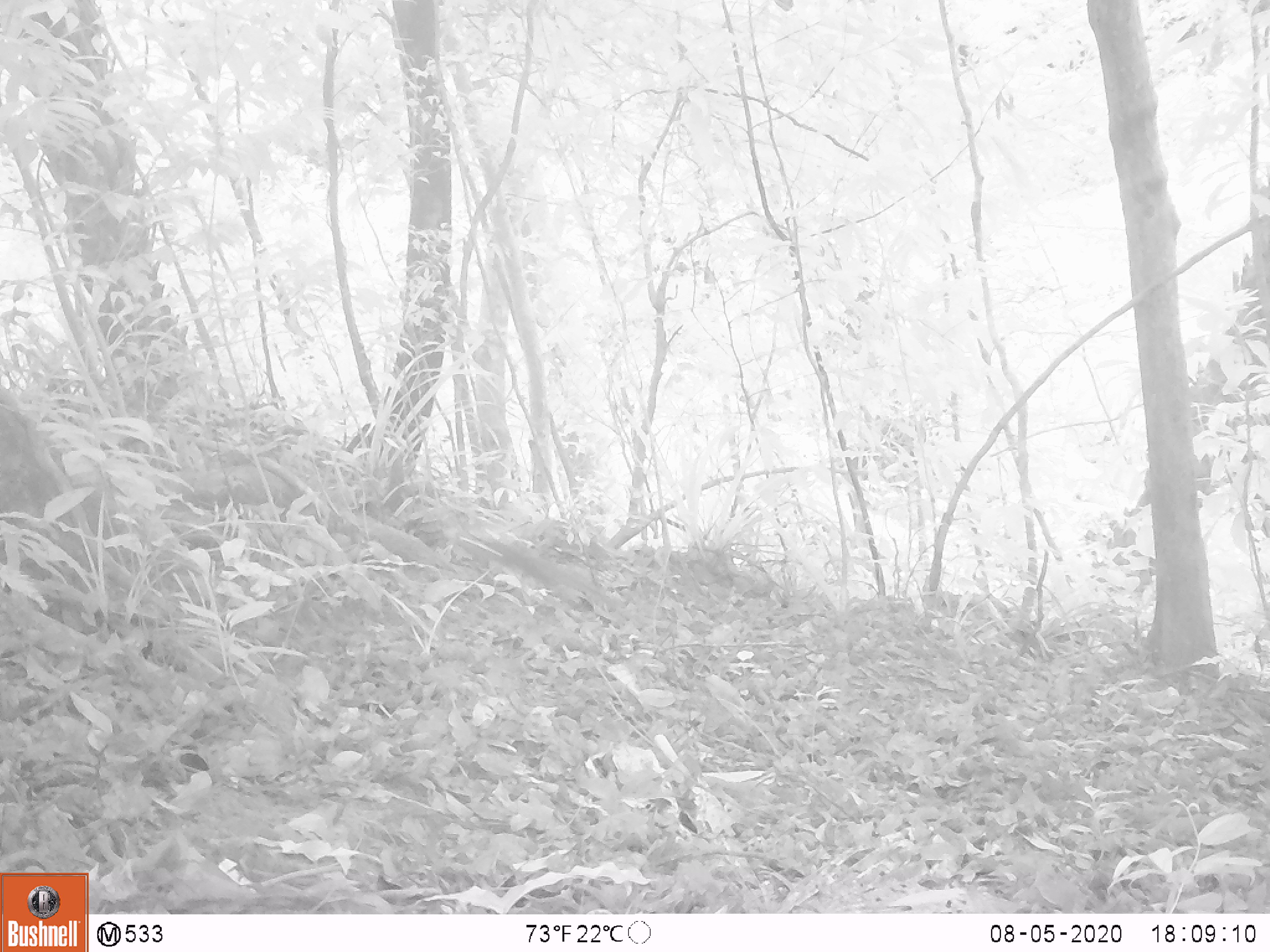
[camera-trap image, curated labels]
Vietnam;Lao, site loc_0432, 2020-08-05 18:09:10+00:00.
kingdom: Animalia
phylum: Chordata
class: Mammalia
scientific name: Mammalia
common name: mammal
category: unidentified small mammal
Unidentified small mammal (mammal) (Mammalia). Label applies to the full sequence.